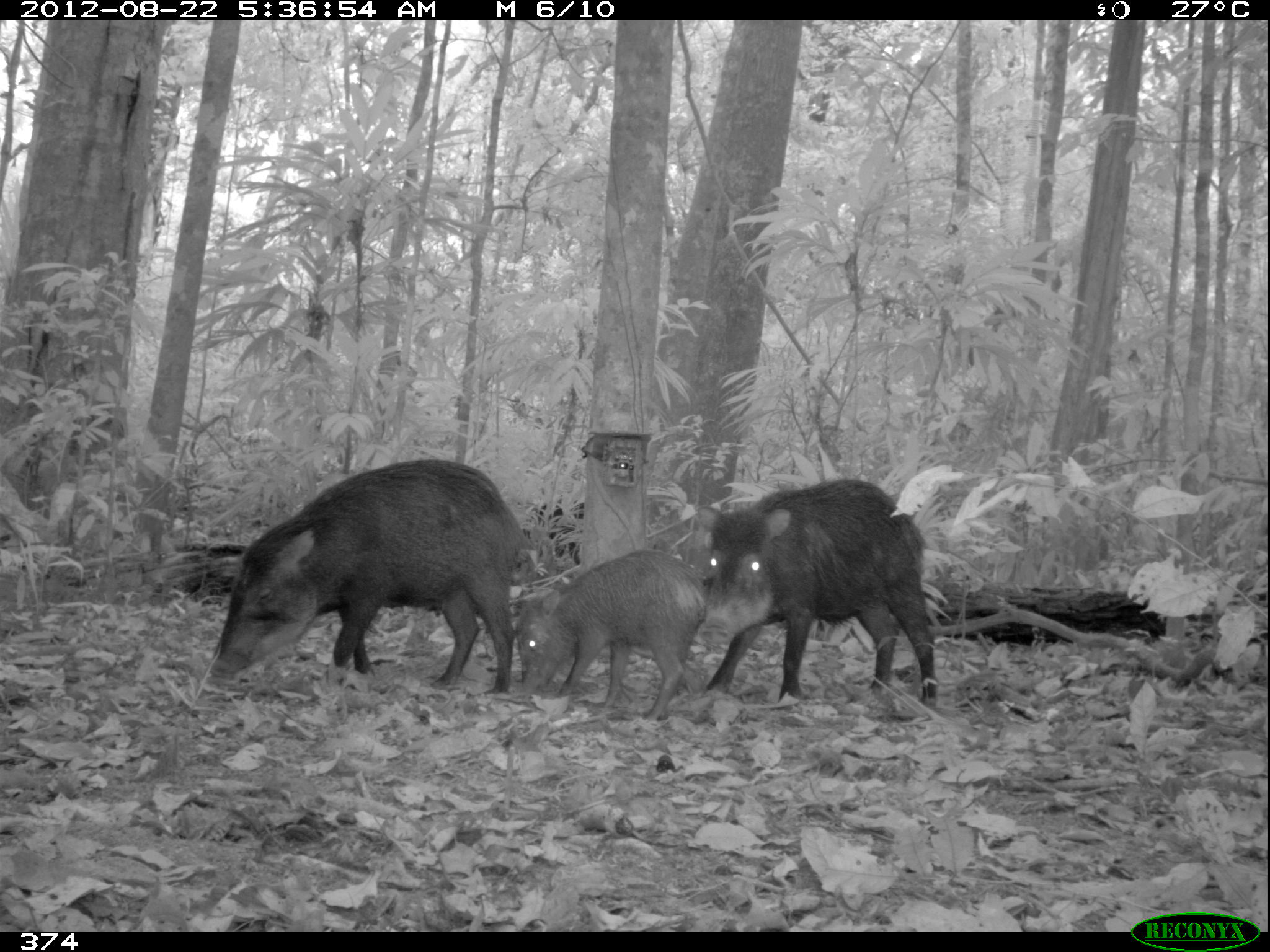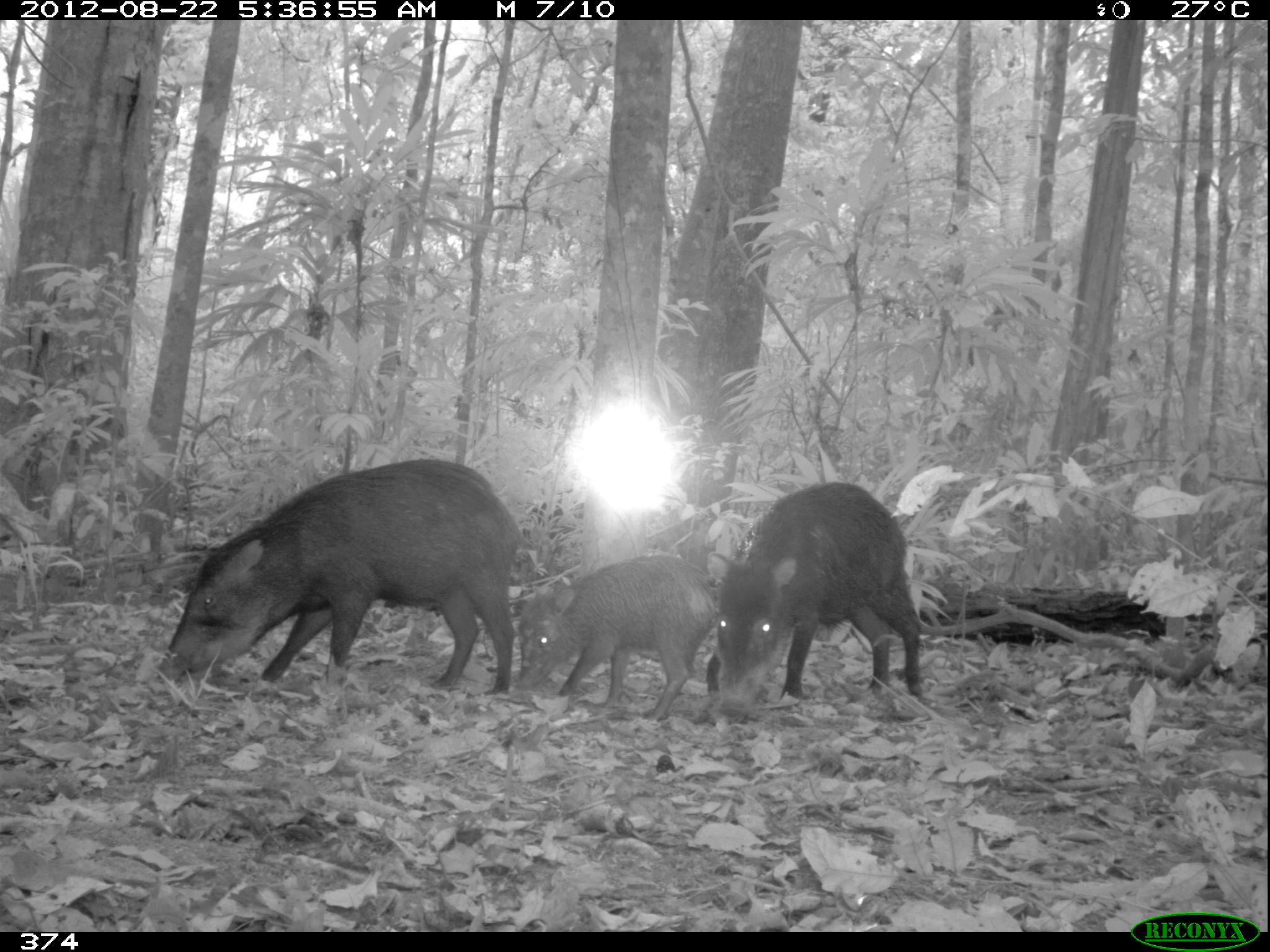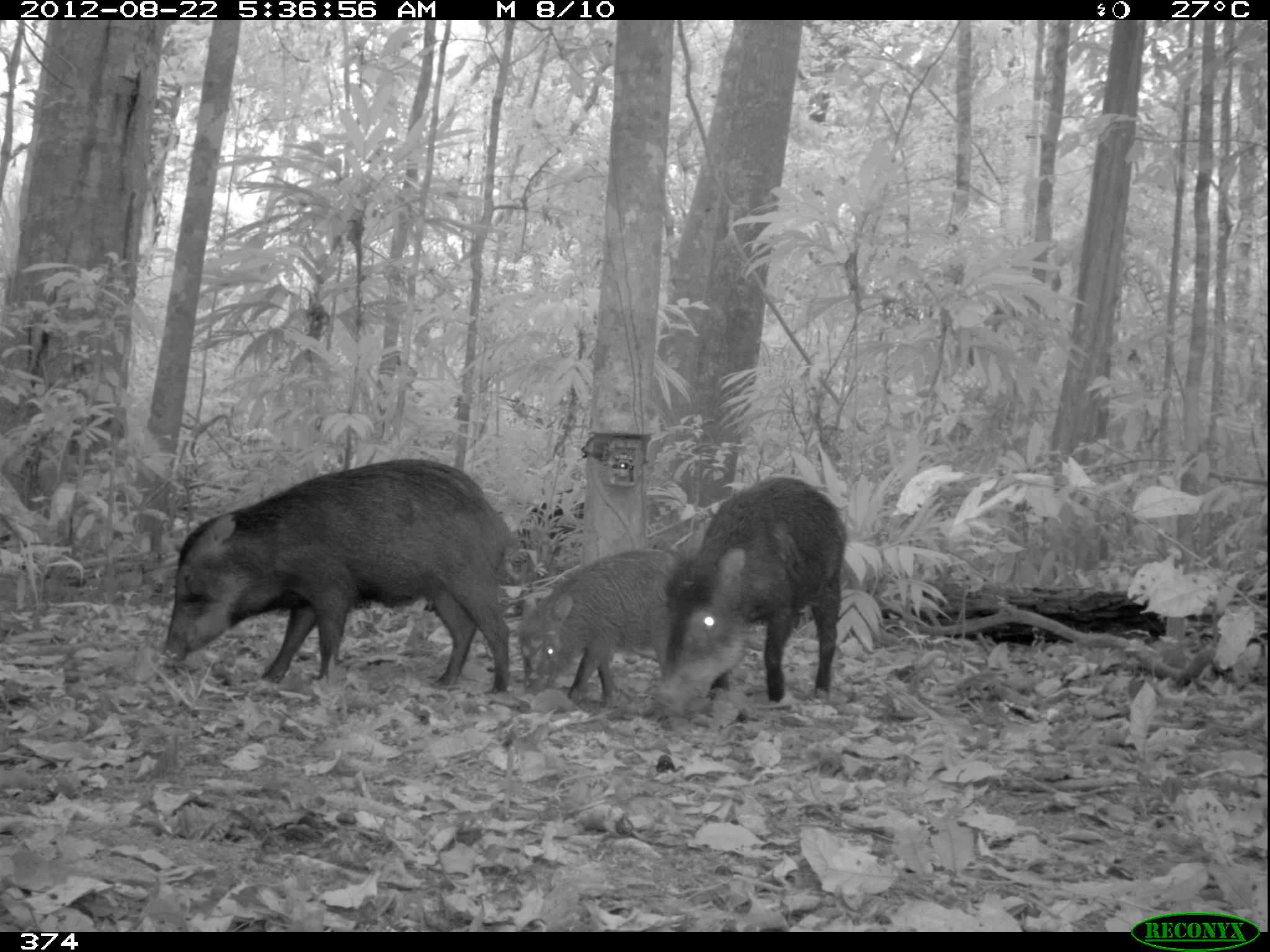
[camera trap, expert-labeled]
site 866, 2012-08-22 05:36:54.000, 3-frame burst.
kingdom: Animalia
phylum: Chordata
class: Mammalia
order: Artiodactyla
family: Tayassuidae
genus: Tayassu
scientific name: Tayassu pecari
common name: white-lipped peccary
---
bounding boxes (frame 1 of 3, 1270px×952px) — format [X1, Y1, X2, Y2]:
tayassu pecari: [204, 457, 522, 697]; [696, 477, 938, 710]; [514, 548, 707, 715]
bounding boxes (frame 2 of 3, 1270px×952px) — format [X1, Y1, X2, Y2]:
tayassu pecari: [155, 456, 523, 696]; [706, 479, 921, 700]; [518, 555, 718, 720]